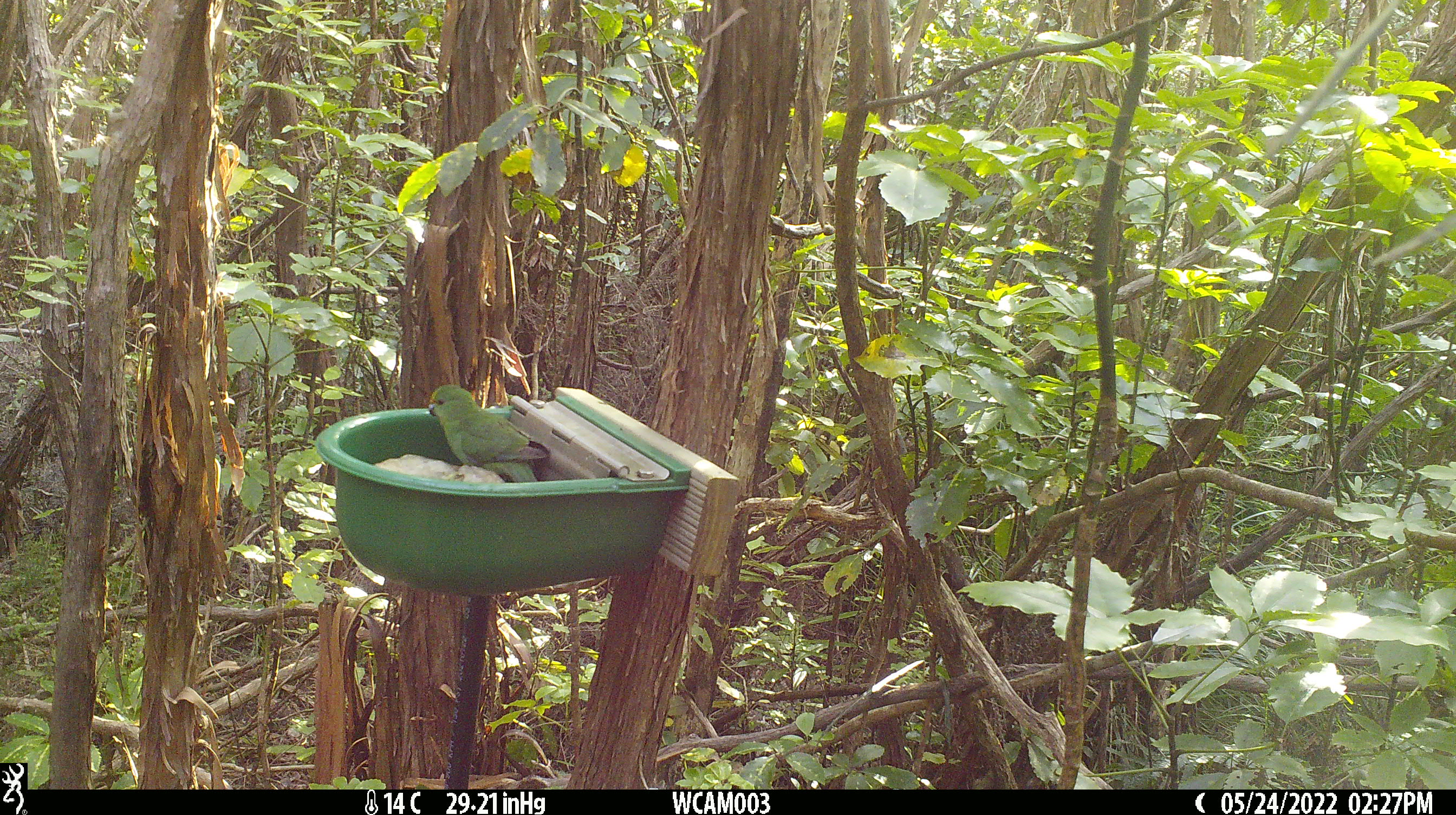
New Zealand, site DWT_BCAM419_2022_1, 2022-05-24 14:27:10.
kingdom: Animalia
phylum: Chordata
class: Aves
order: Psittaciformes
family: Psittaculidae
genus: Cyanoramphus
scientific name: Cyanoramphus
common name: parakeet